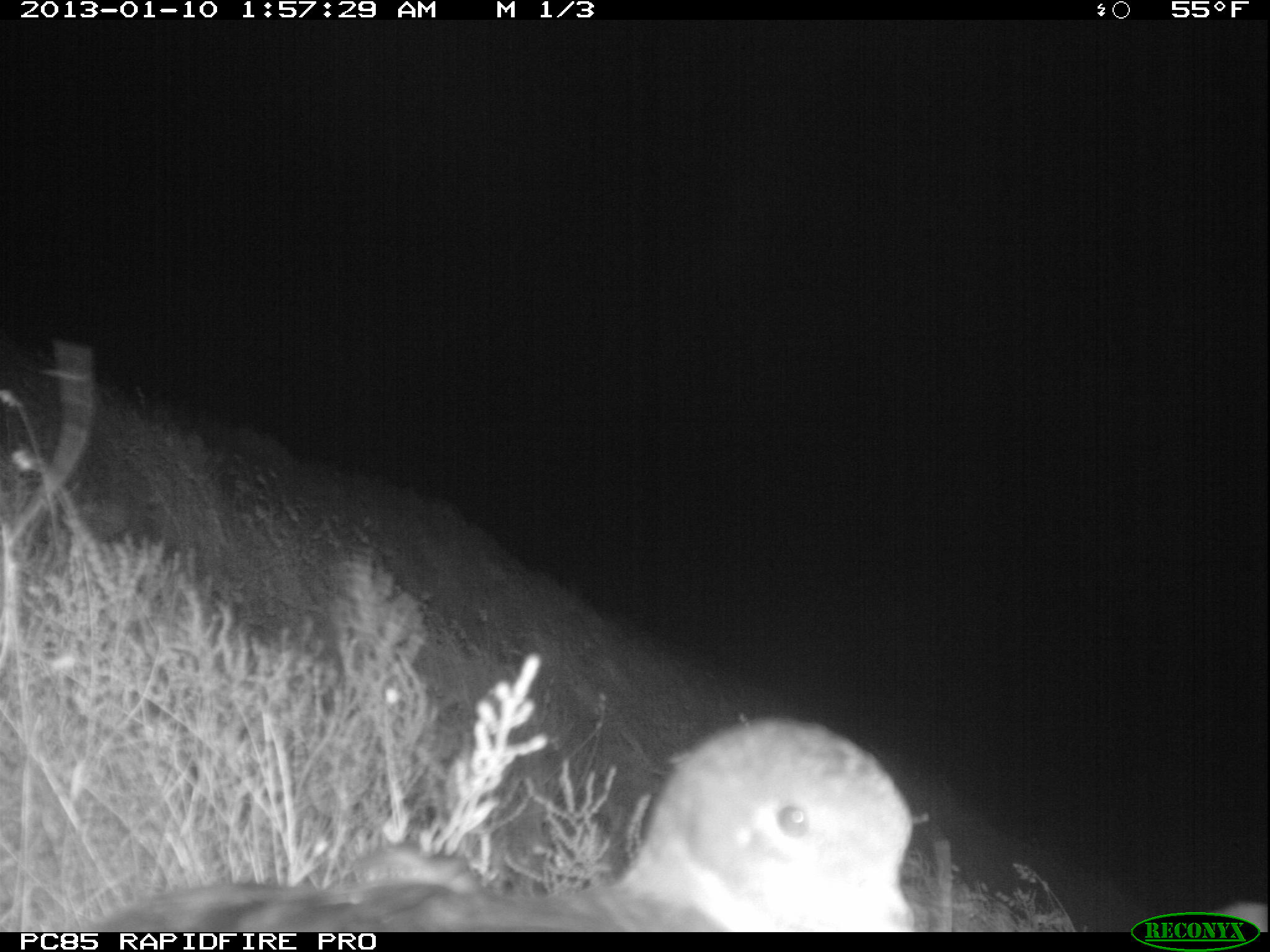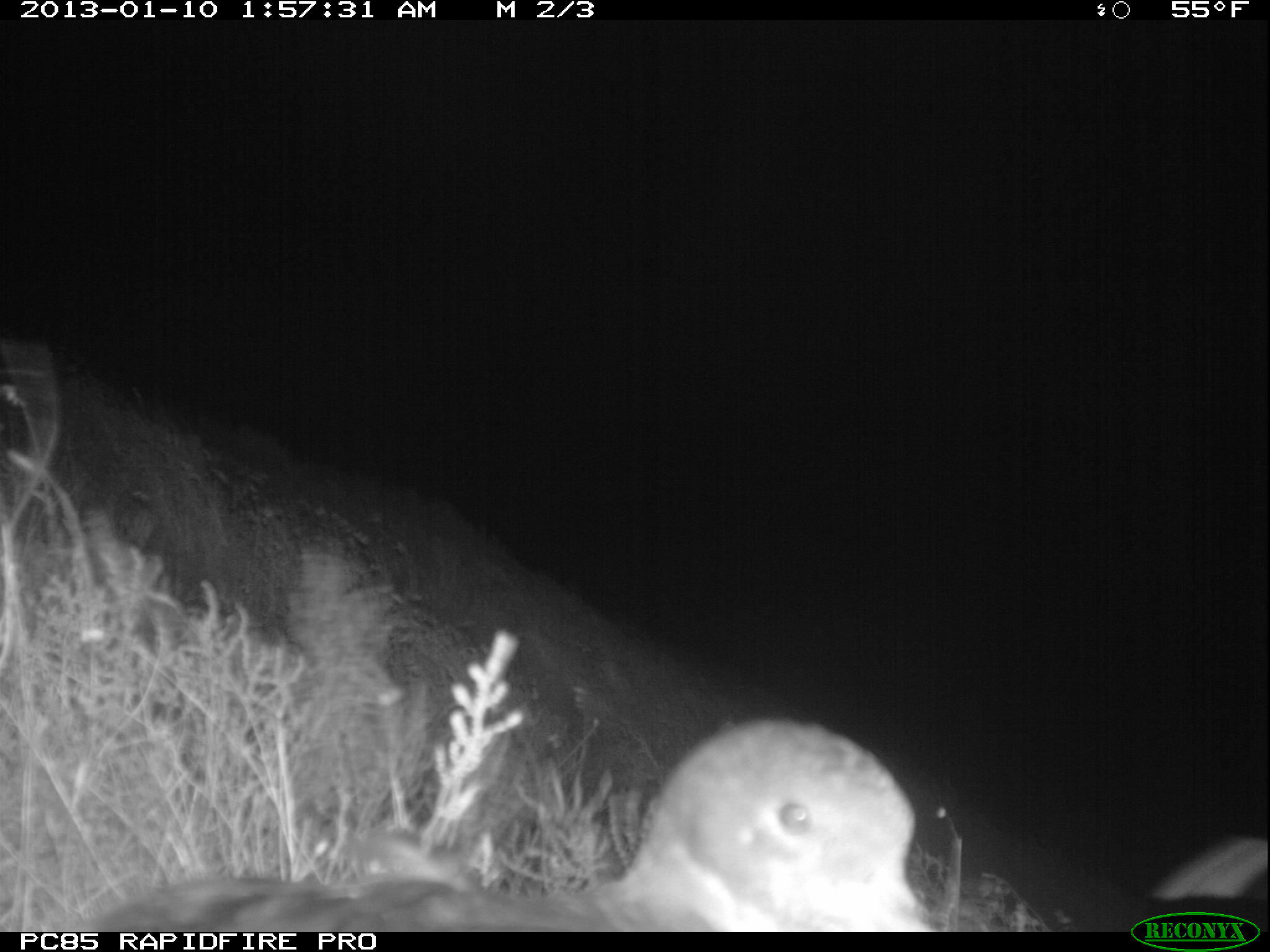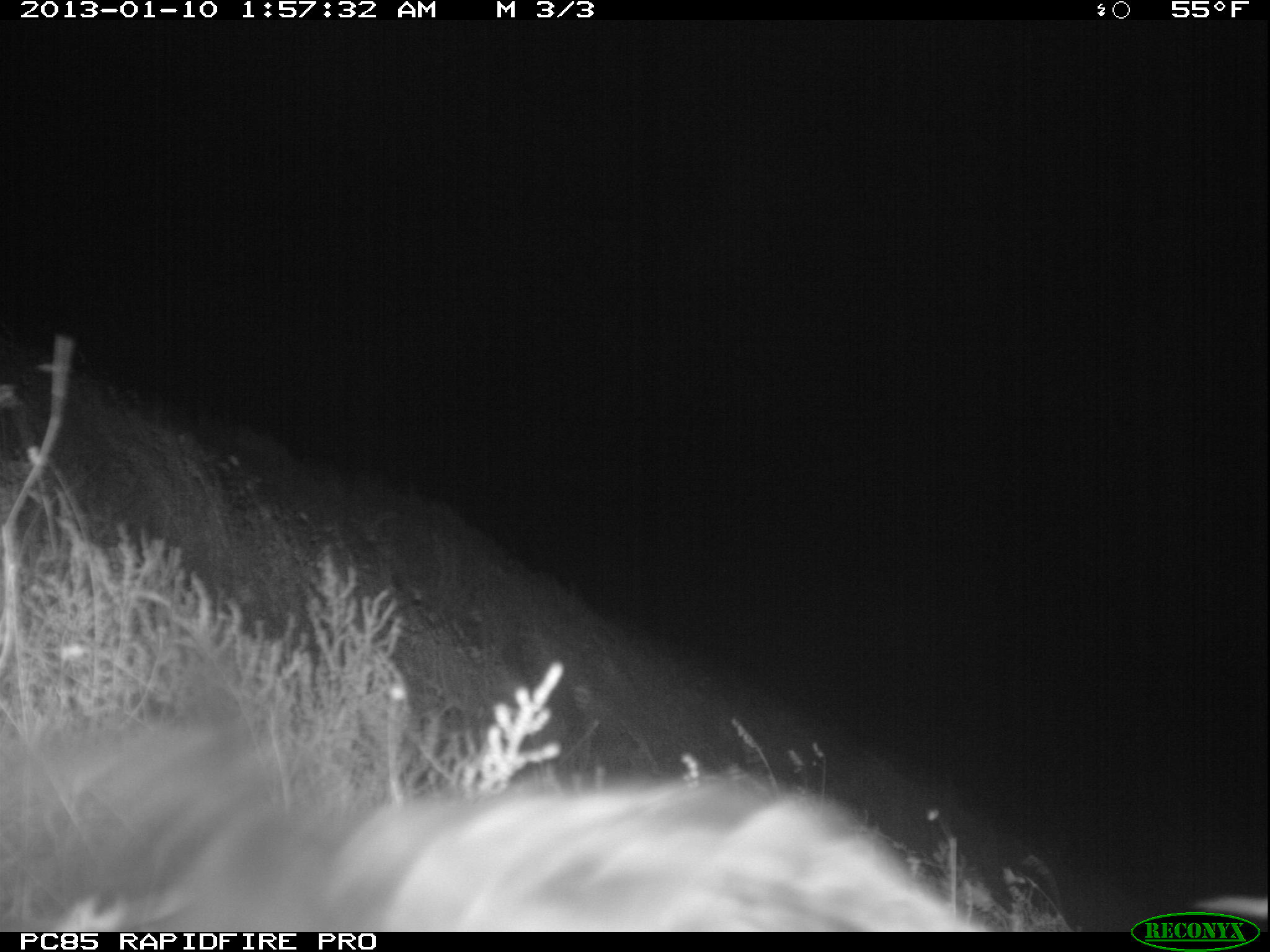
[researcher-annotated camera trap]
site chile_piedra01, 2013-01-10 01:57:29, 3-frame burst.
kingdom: Animalia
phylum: Chordata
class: Aves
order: Procellariiformes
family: Procellariidae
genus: Calonectris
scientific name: Calonectris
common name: shearwater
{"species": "shearwater (Calonectris)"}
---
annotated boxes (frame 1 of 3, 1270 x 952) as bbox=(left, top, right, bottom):
shearwater: bbox=(89, 718, 913, 930)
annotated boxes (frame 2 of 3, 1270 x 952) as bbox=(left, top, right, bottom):
shearwater: bbox=(67, 716, 956, 936)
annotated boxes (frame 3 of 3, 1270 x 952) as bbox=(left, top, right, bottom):
unknown: bbox=(0, 680, 1022, 927)